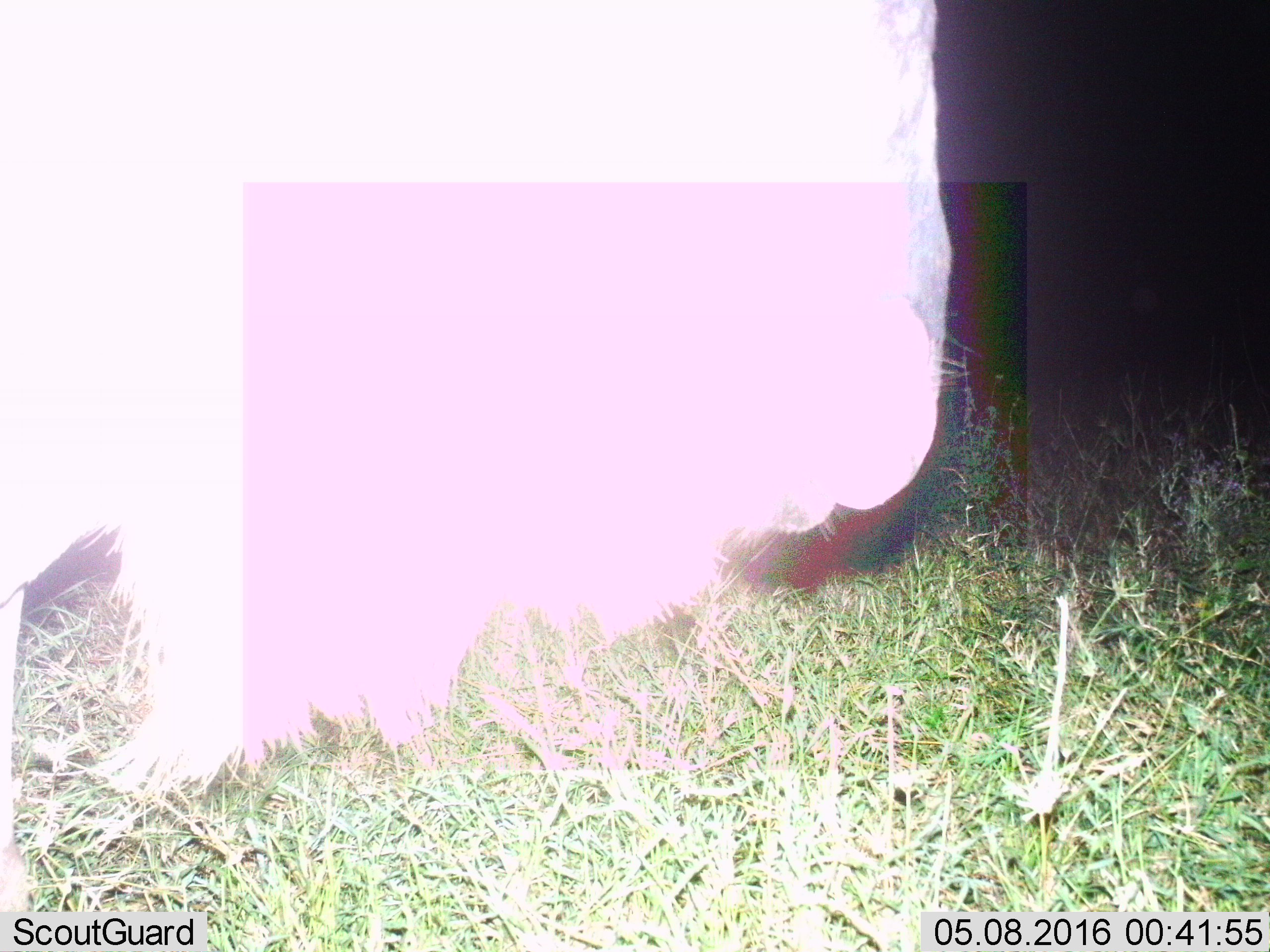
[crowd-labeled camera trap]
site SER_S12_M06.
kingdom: Animalia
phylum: Chordata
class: Mammalia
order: Artiodactyla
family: Bovidae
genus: Connochaetes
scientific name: Connochaetes taurinus taurinus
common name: blue wildebeest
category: wildebeestblue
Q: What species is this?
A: Wildebeestblue (blue wildebeest) (Connochaetes taurinus taurinus).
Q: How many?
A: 1.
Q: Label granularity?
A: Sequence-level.